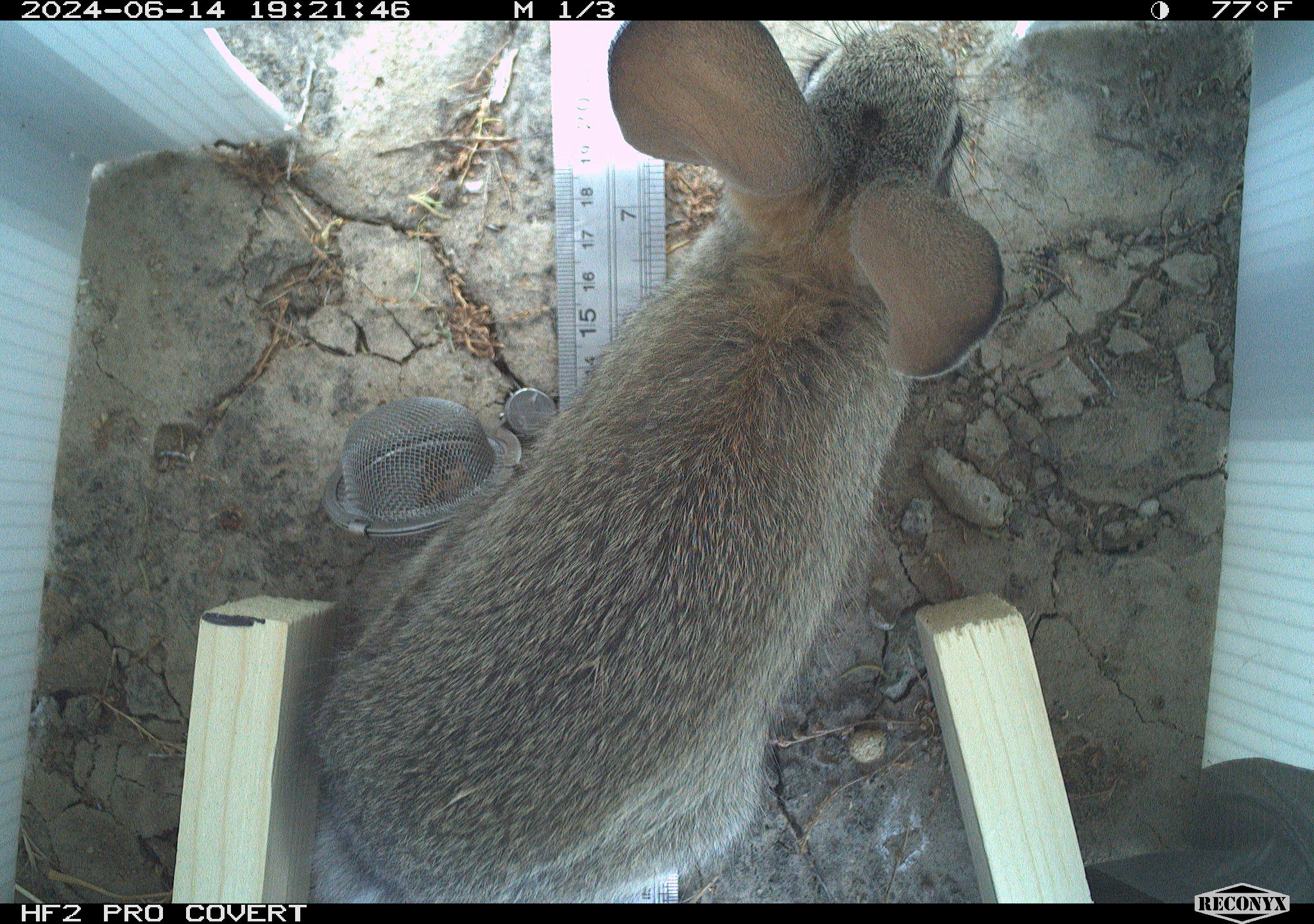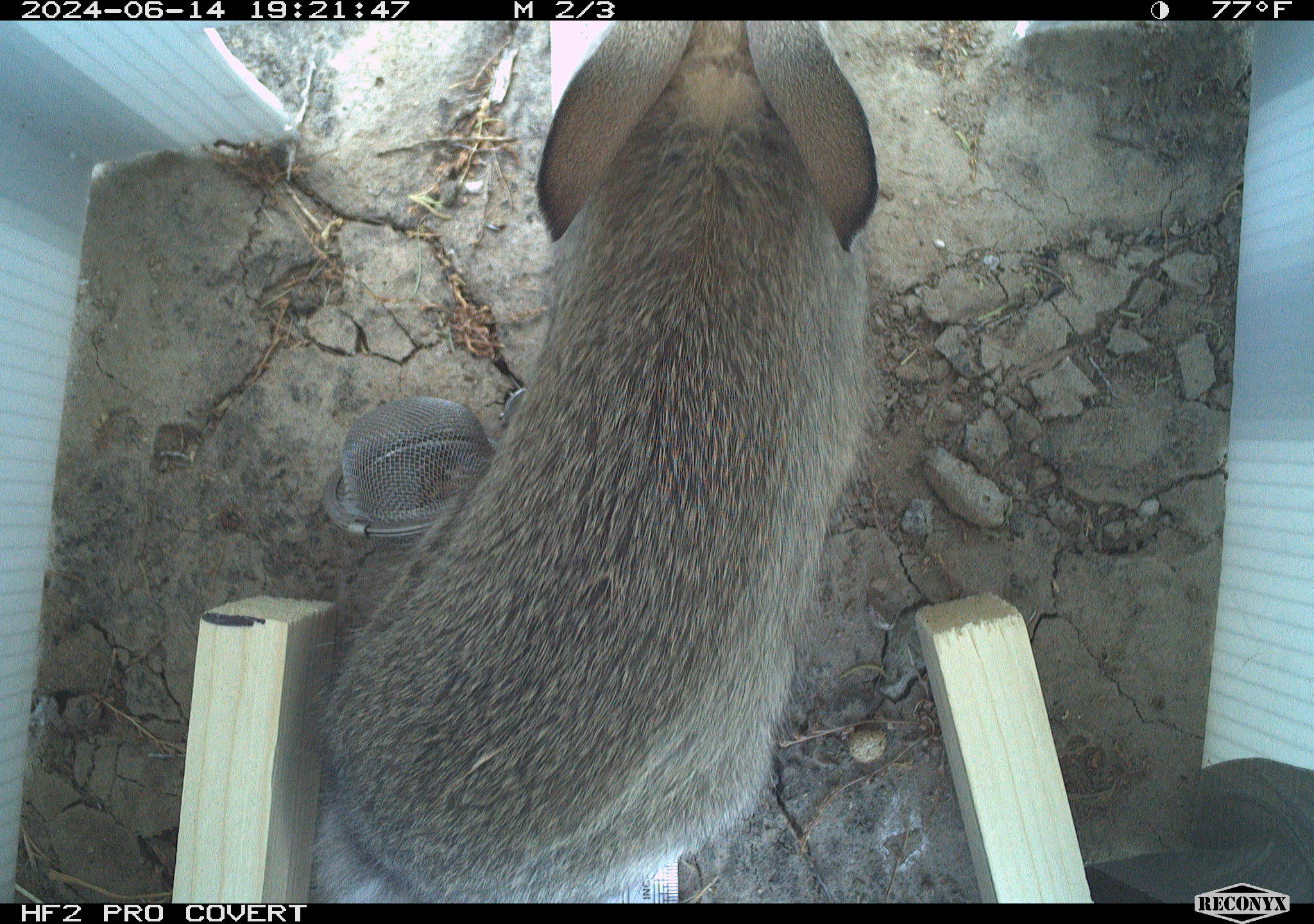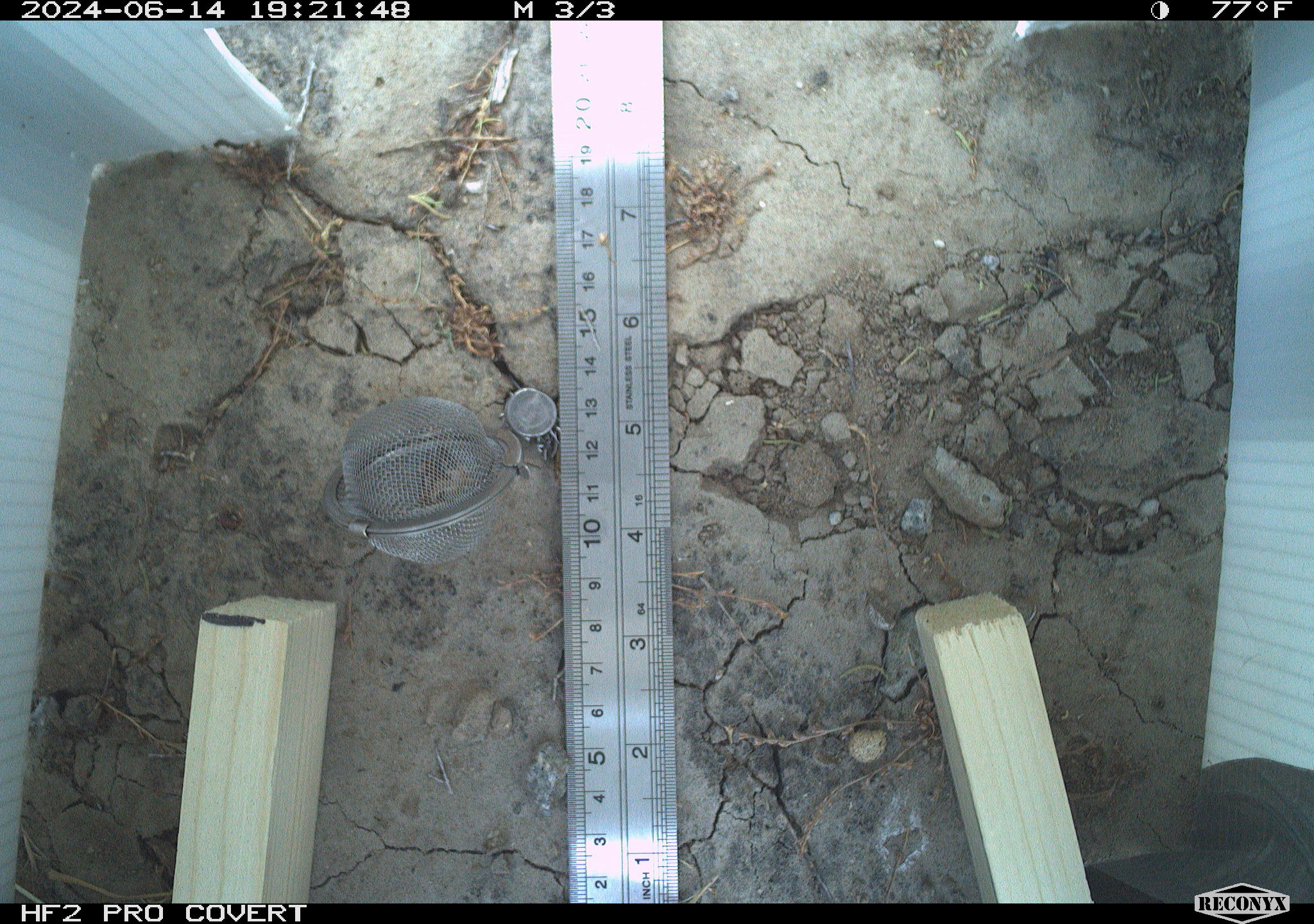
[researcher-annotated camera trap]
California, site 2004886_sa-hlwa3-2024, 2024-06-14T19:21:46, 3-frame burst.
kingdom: Animalia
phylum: Chordata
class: Mammalia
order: Lagomorpha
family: Leporidae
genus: Sylvilagus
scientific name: Sylvilagus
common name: cottontail rabbits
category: sylvilagus species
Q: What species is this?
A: Sylvilagus species (cottontail rabbits) (Sylvilagus).